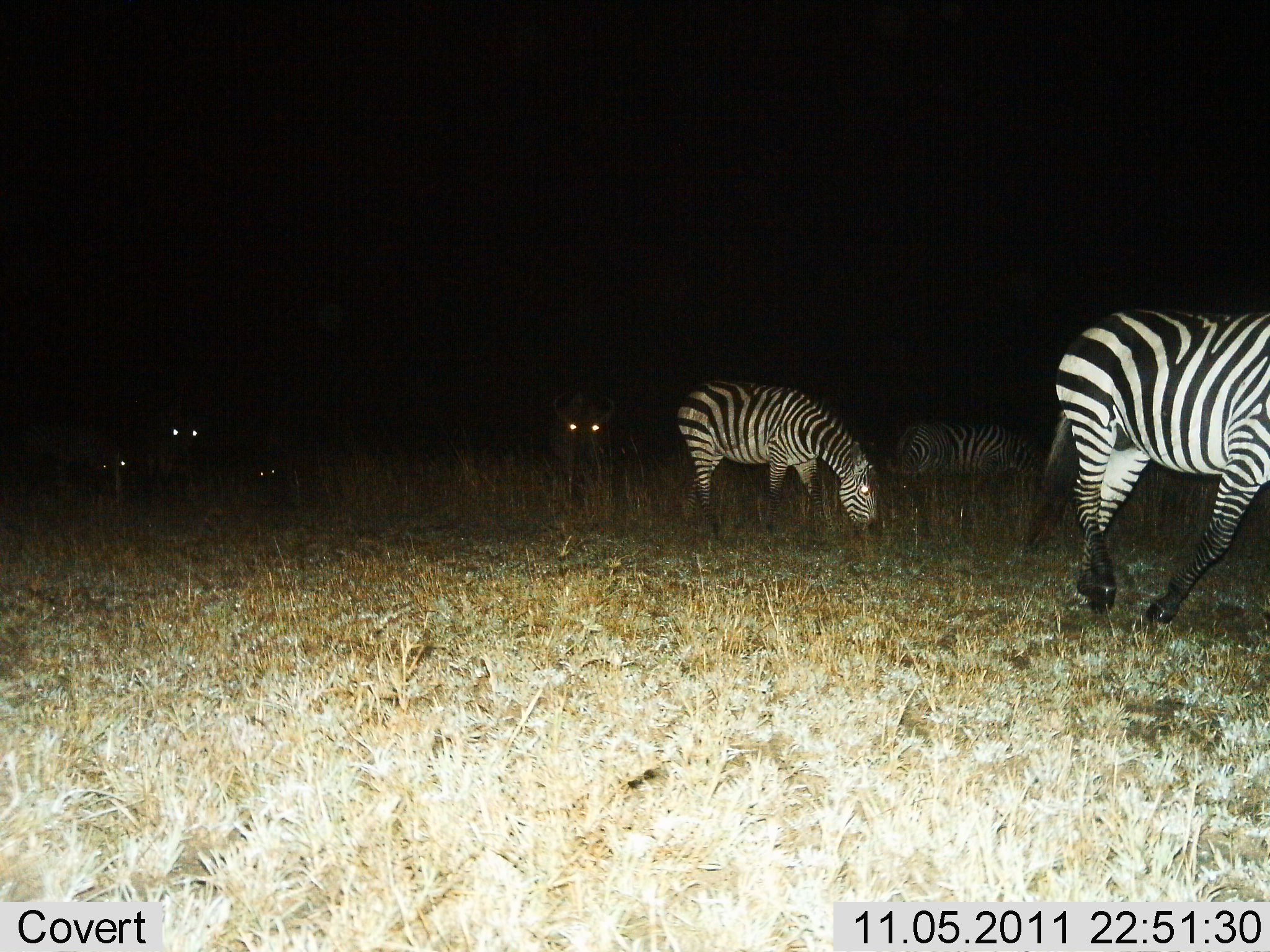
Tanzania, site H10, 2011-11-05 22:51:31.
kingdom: Animalia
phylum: Chordata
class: Mammalia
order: Perissodactyla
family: Equidae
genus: Equus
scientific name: Equus quagga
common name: plains zebra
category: zebra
Zebra (plains zebra) (Equus quagga), count 7. Behavior (volunteer vote fractions): standing 38%, resting 6%, moving 44%, interacting 0%. Young present (vote fraction): 6%. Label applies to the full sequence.